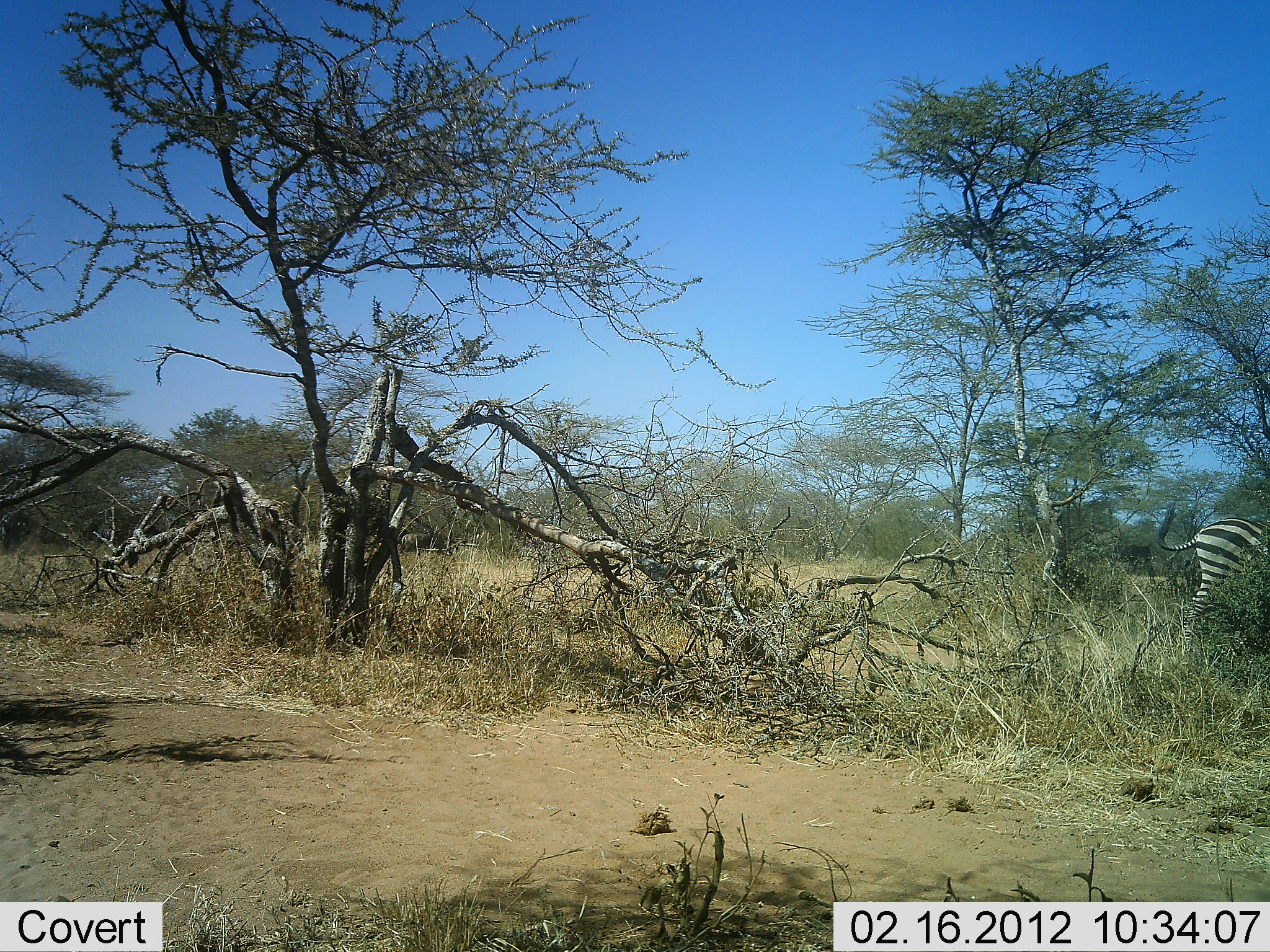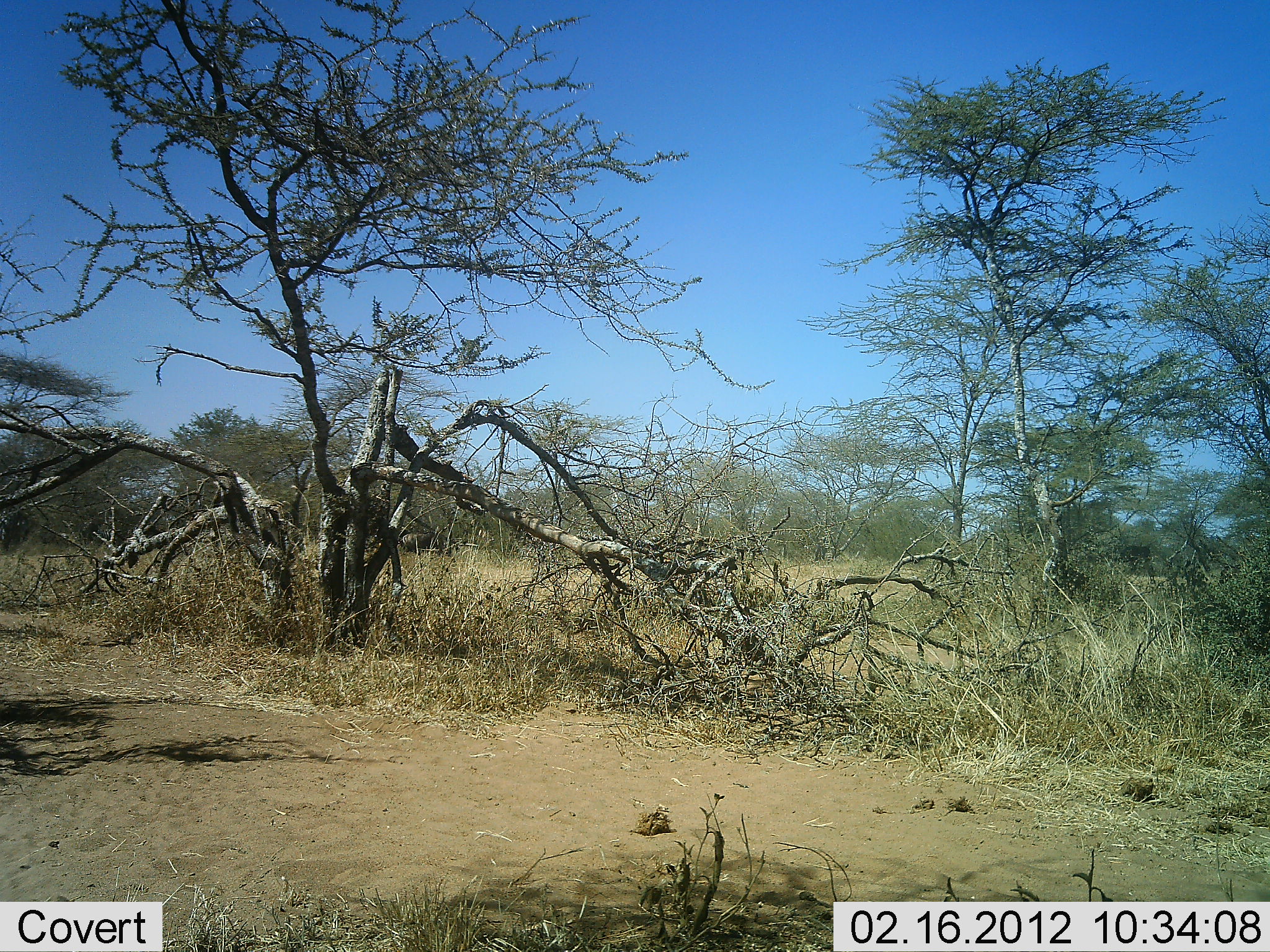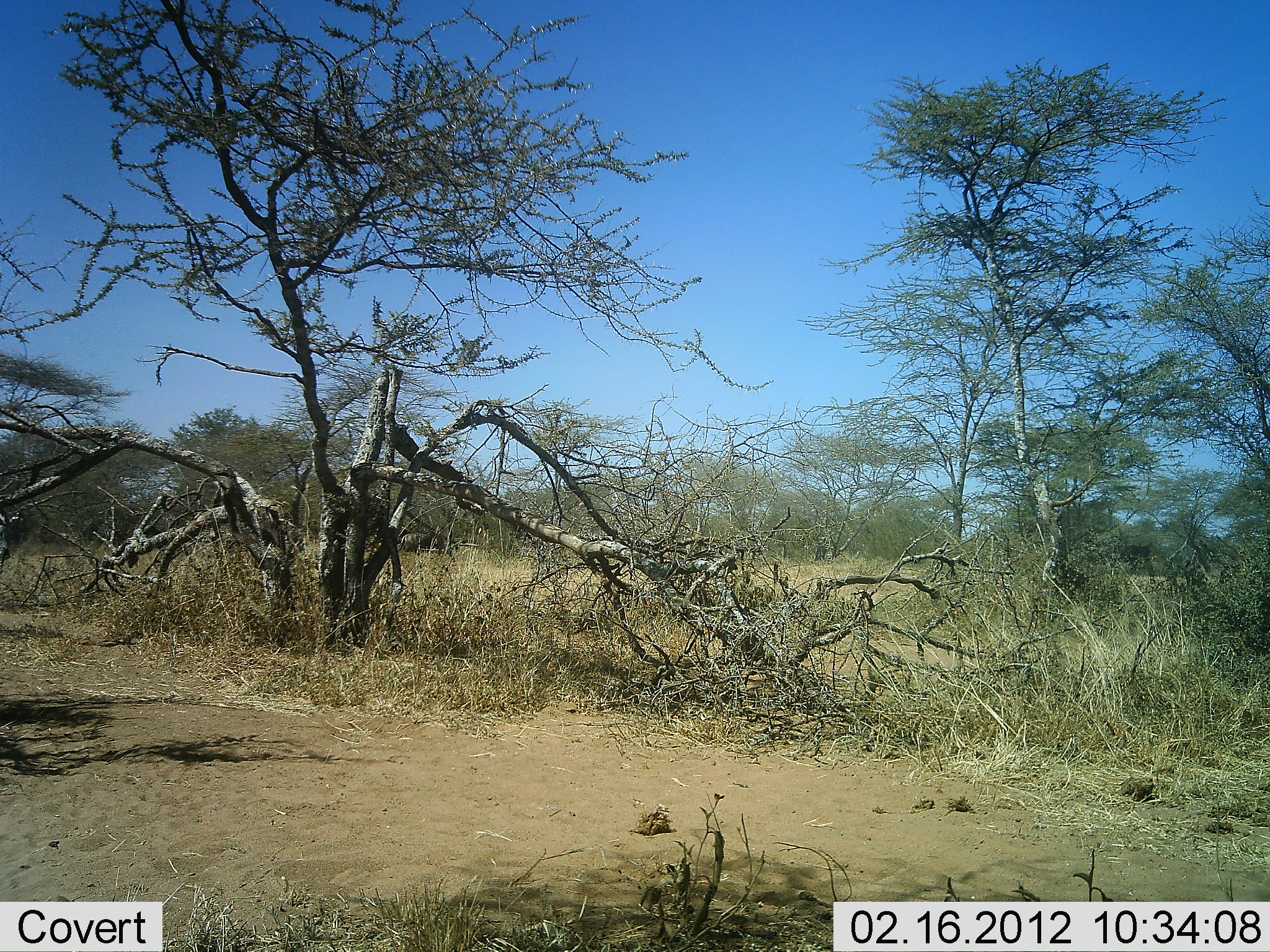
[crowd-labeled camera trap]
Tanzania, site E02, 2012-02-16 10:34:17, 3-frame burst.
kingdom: Animalia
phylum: Chordata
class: Mammalia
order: Perissodactyla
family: Equidae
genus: Equus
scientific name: Equus quagga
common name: plains zebra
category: zebra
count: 1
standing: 0%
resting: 5%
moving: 95%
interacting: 0%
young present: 0%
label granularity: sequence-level